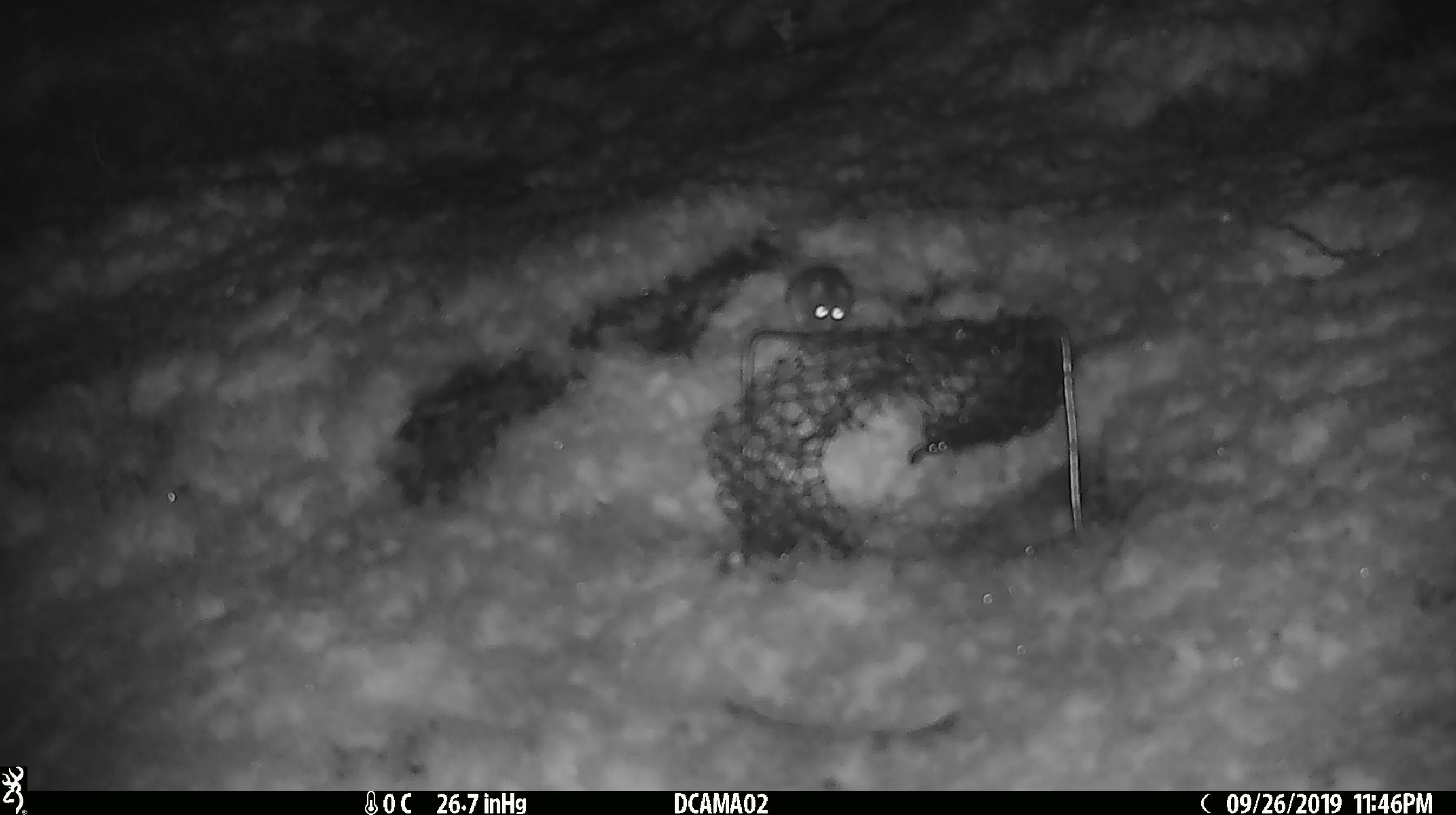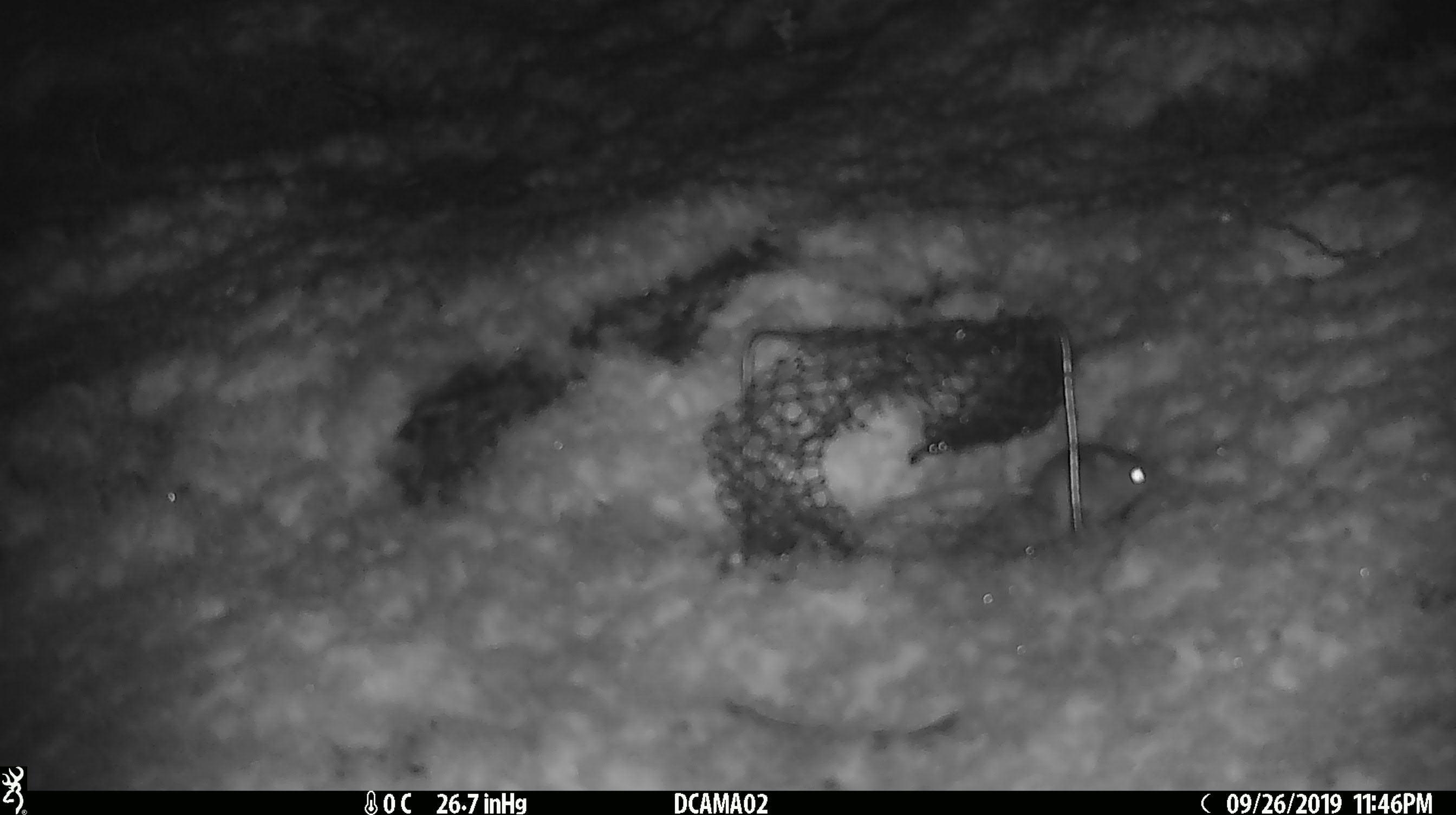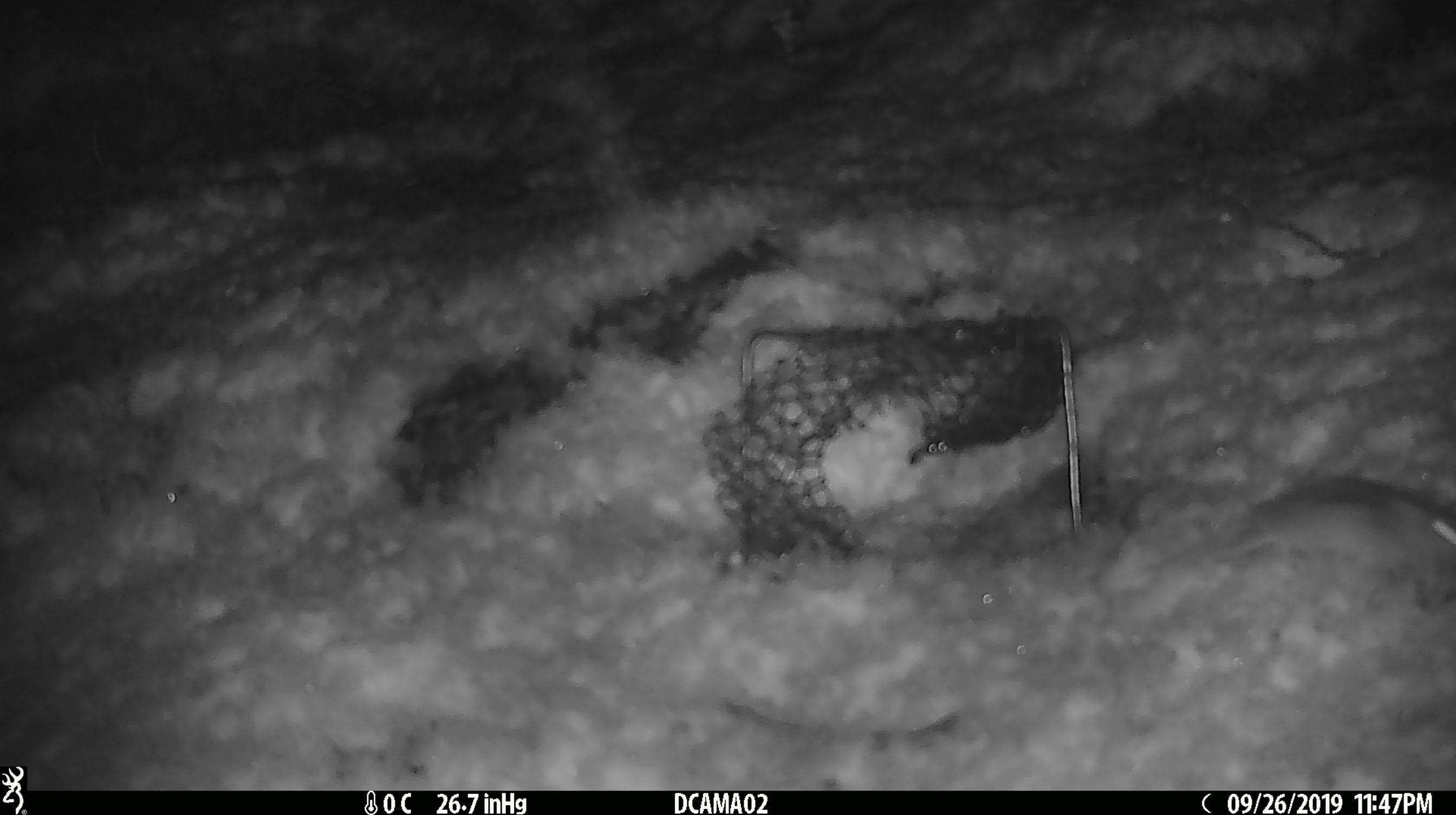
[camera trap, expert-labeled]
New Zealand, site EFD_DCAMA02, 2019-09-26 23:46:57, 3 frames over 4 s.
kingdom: Animalia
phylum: Chordata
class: Mammalia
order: Rodentia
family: Muridae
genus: Mus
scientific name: Mus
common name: mouse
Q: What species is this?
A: Mouse (Mus).